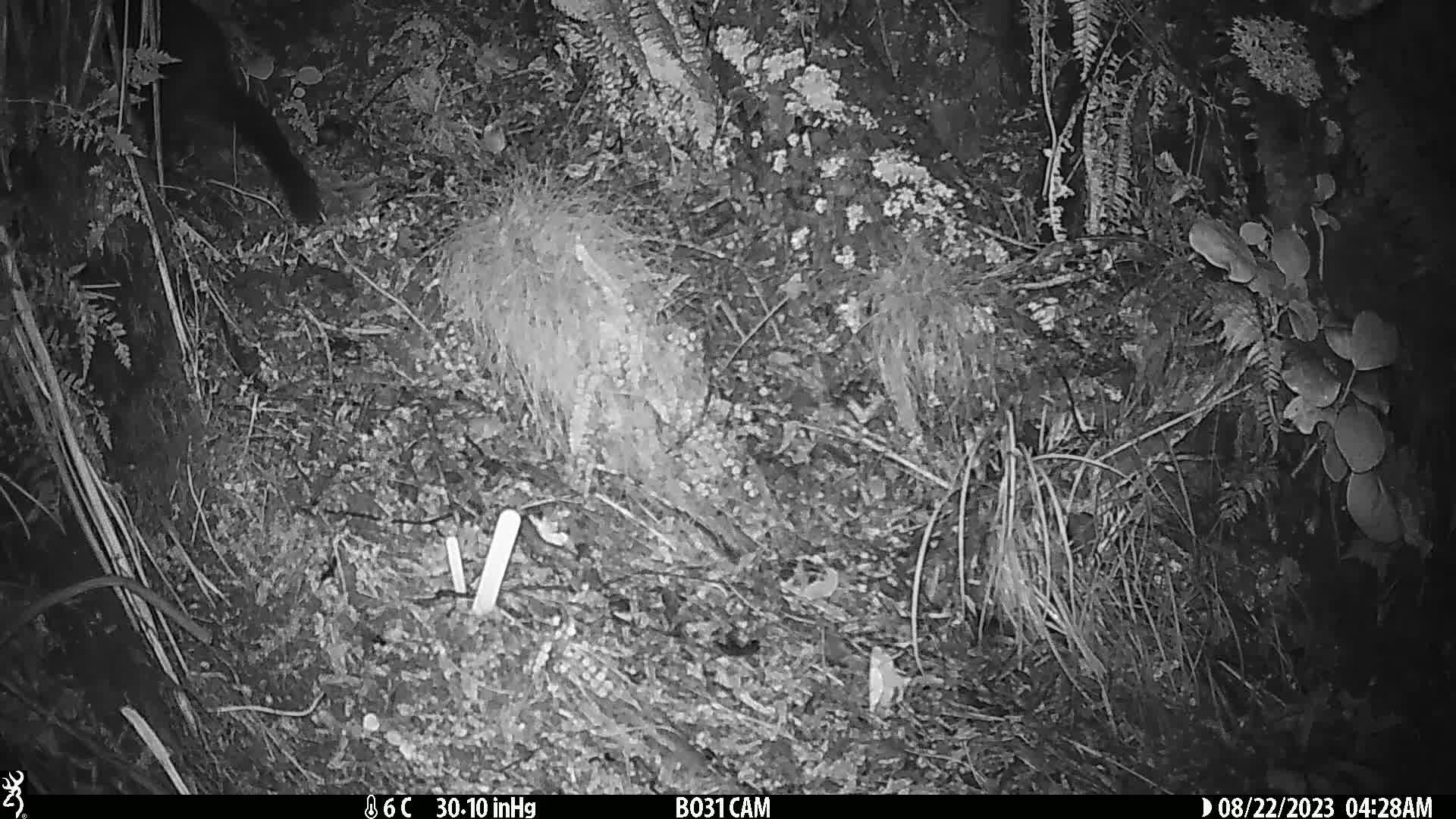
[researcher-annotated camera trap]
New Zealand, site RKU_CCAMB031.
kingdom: Animalia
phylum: Chordata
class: Mammalia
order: Diprotodontia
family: Phalangeridae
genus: Trichosurus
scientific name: Trichosurus vulpecula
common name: common brushtail possum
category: possum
Possum (common brushtail possum) (Trichosurus vulpecula).